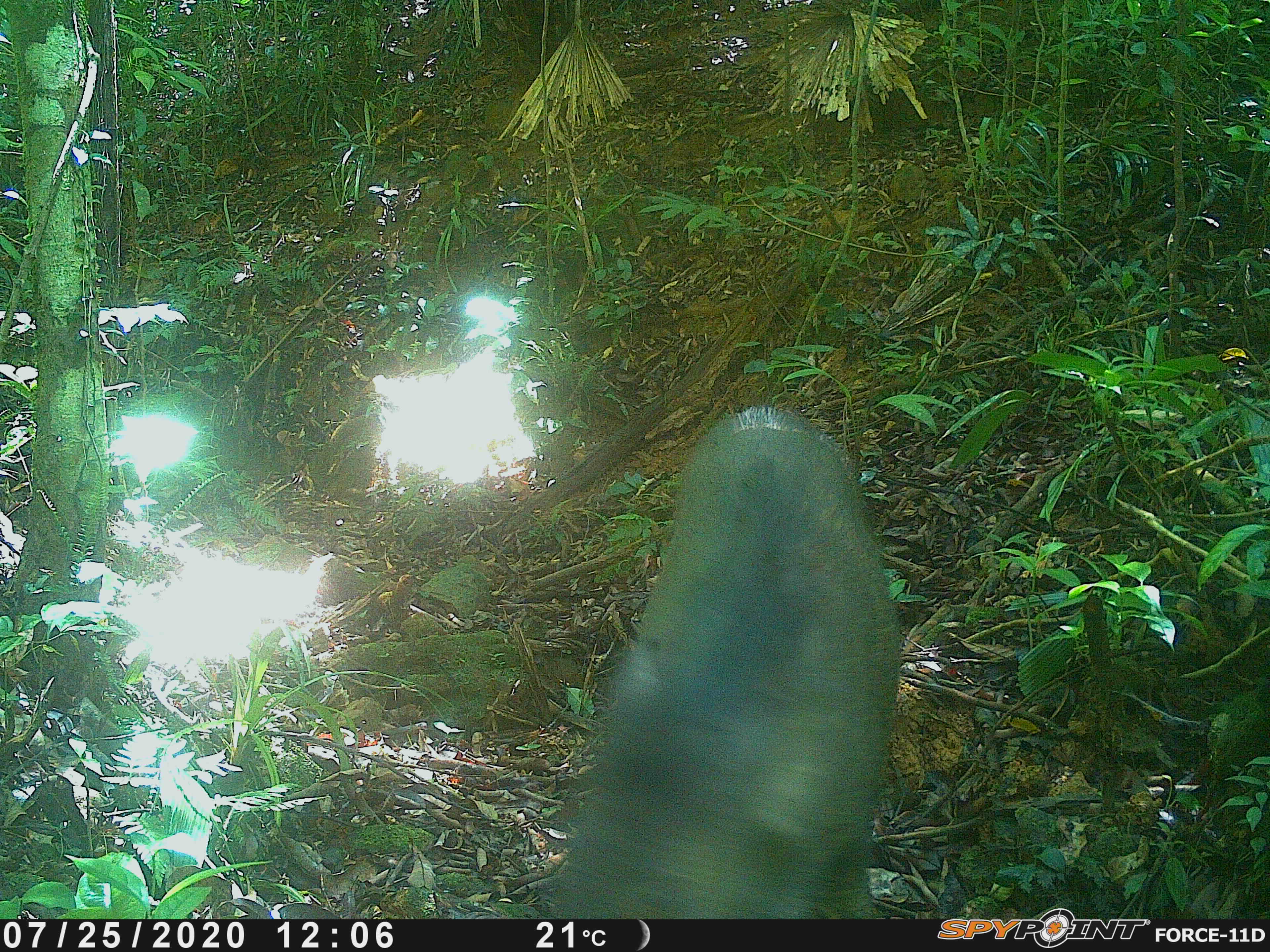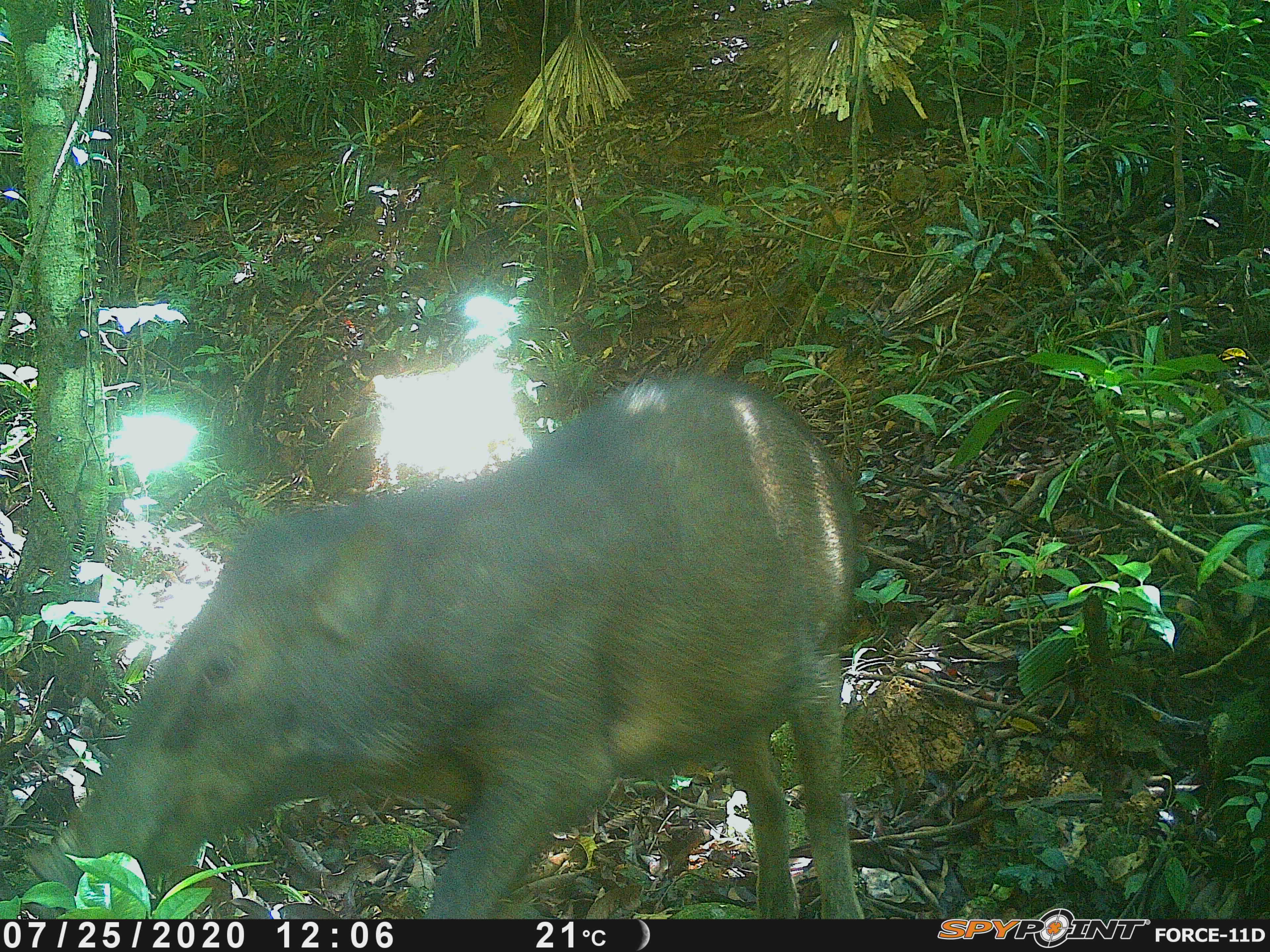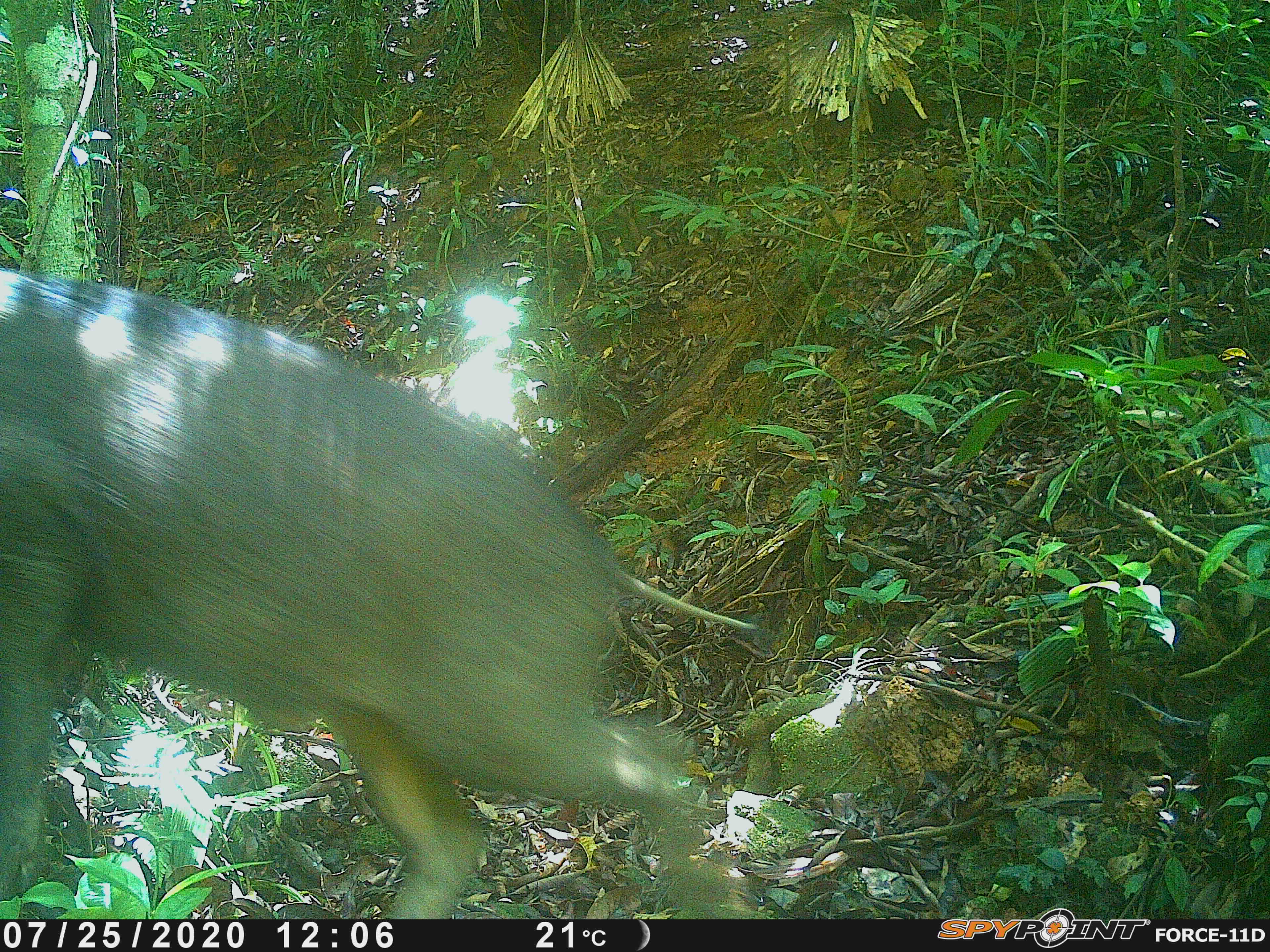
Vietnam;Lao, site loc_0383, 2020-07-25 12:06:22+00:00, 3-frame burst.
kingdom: Animalia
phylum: Chordata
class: Mammalia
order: Artiodactyla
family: Suidae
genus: Sus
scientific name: Sus scrofa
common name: eurasian wild pig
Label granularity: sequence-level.